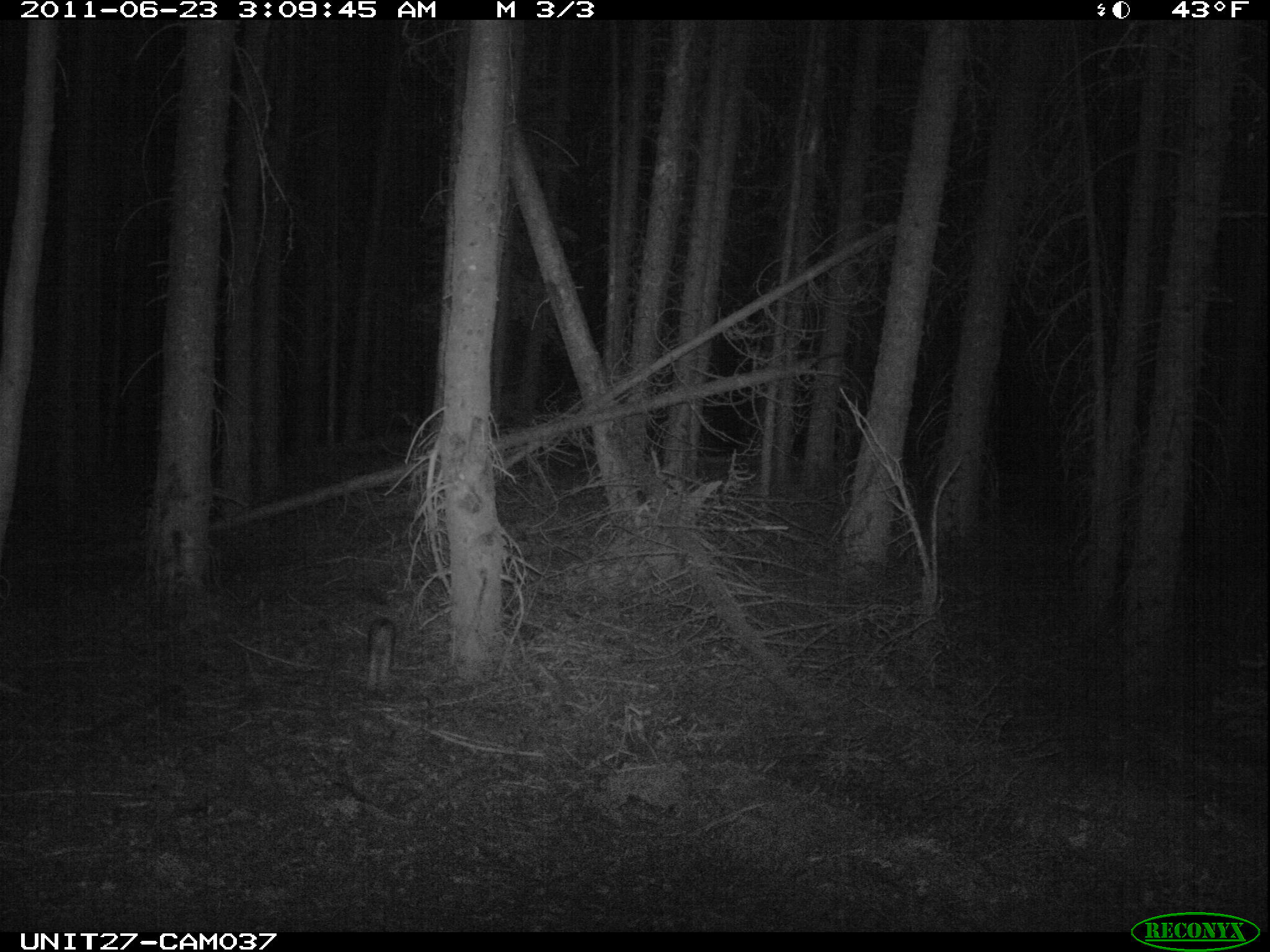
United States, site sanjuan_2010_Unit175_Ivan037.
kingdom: Animalia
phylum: Chordata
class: Mammalia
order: Lagomorpha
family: Leporidae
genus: Lepus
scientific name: Lepus americanus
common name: snowshoe hare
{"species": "Lepus americanus (snowshoe hare)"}